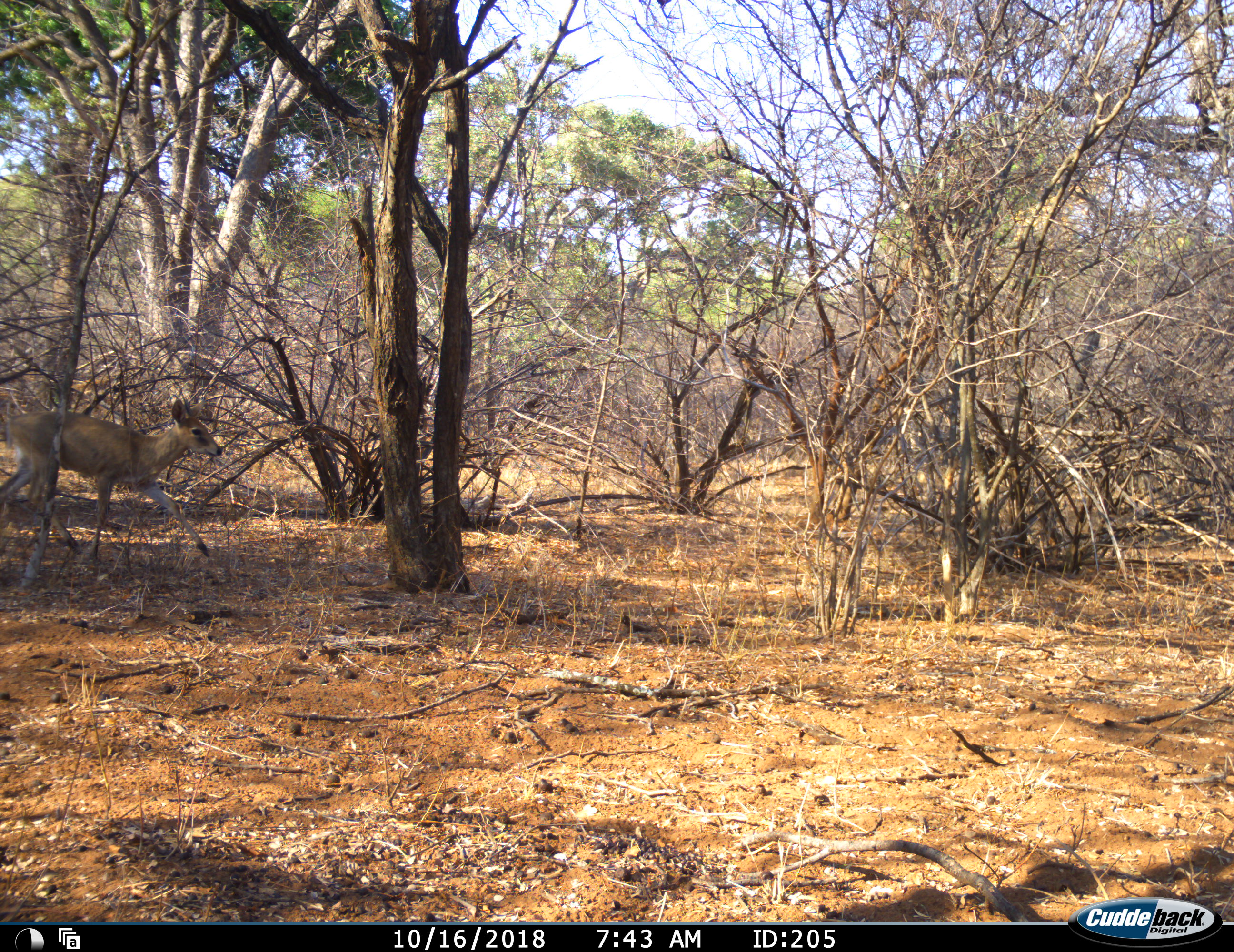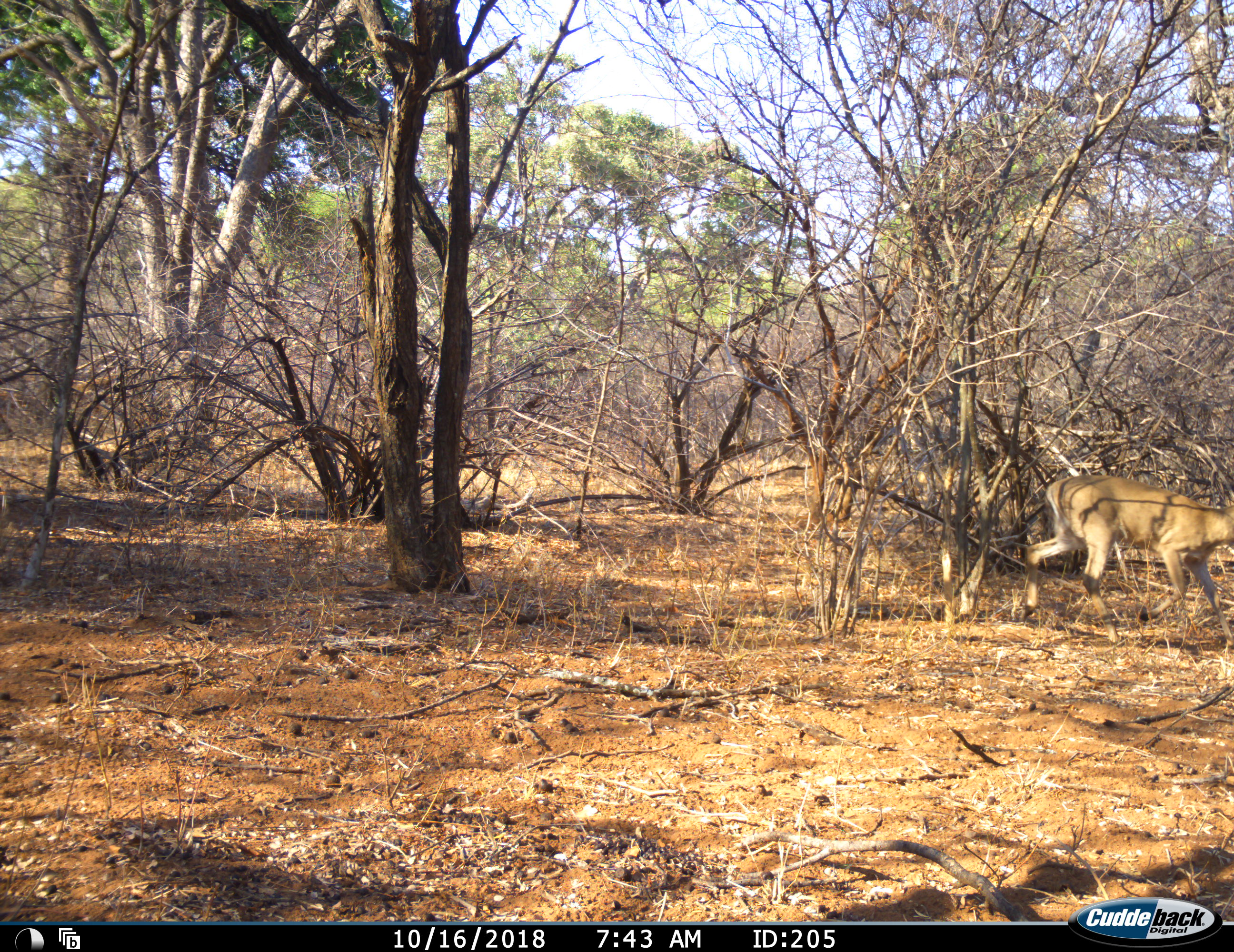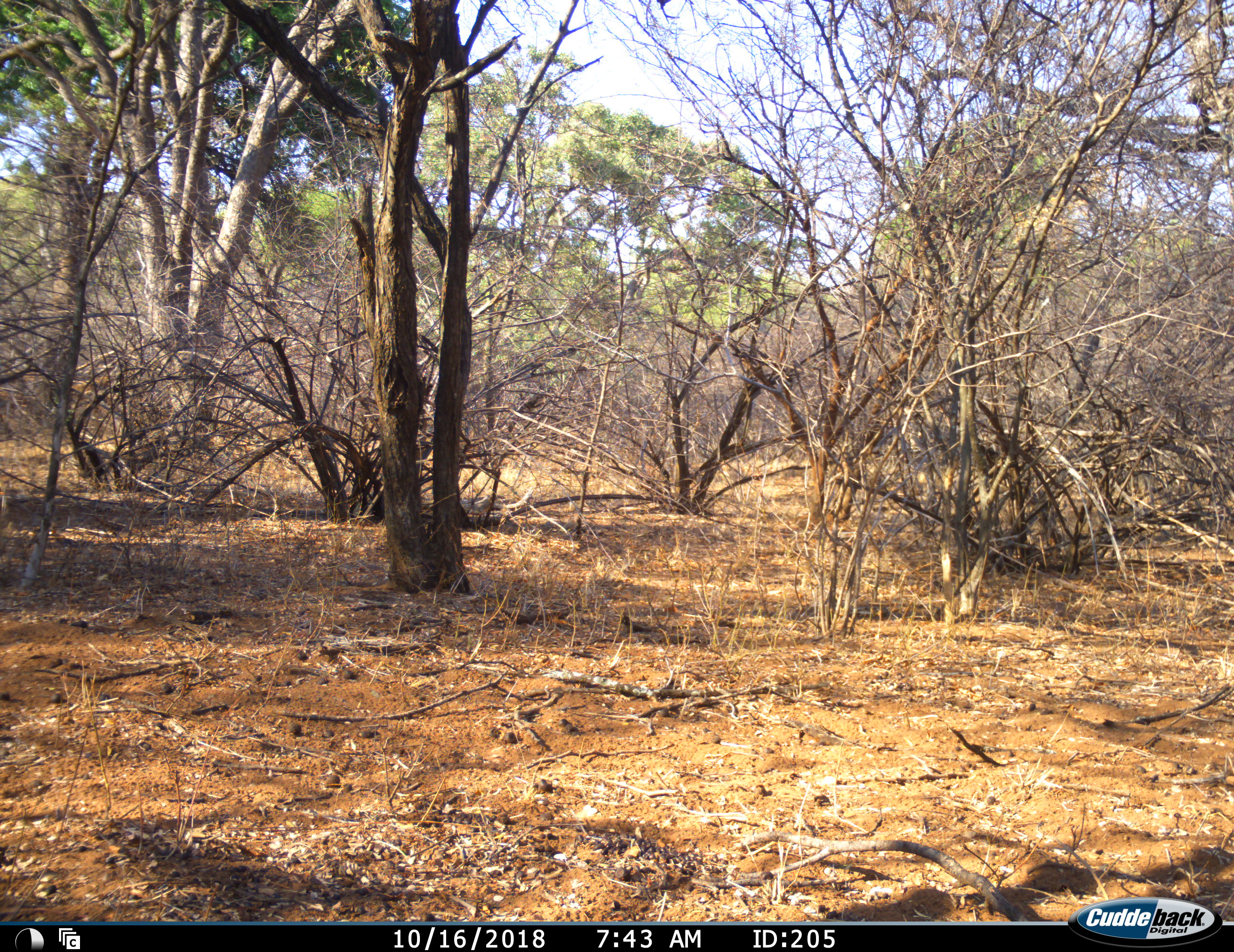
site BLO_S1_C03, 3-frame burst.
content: unidentified animal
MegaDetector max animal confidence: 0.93